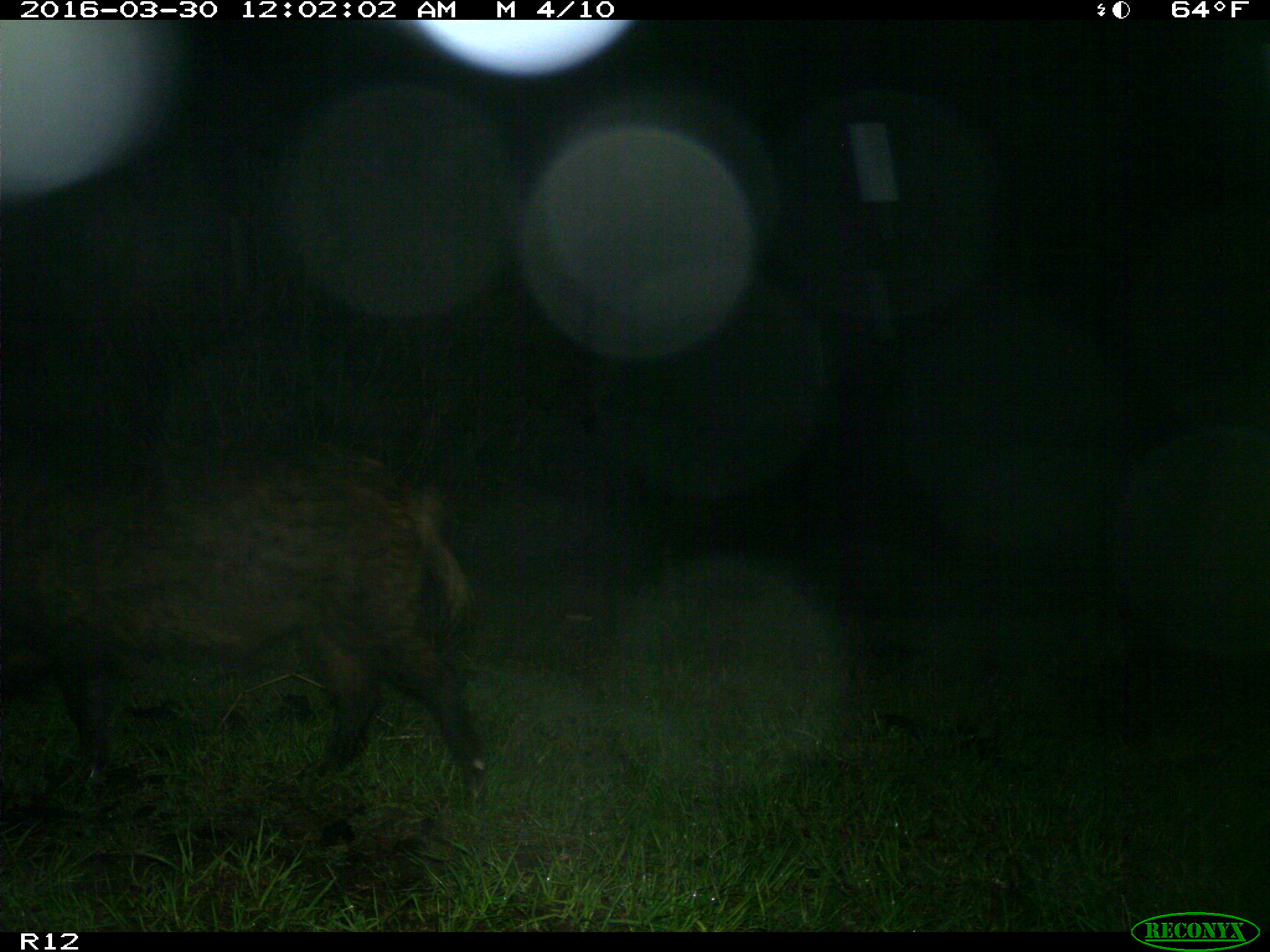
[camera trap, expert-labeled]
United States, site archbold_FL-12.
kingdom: Animalia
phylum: Chordata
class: Mammalia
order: Artiodactyla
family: Suidae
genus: Sus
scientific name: Sus scrofa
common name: wild boar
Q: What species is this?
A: Sus scrofa (wild boar).